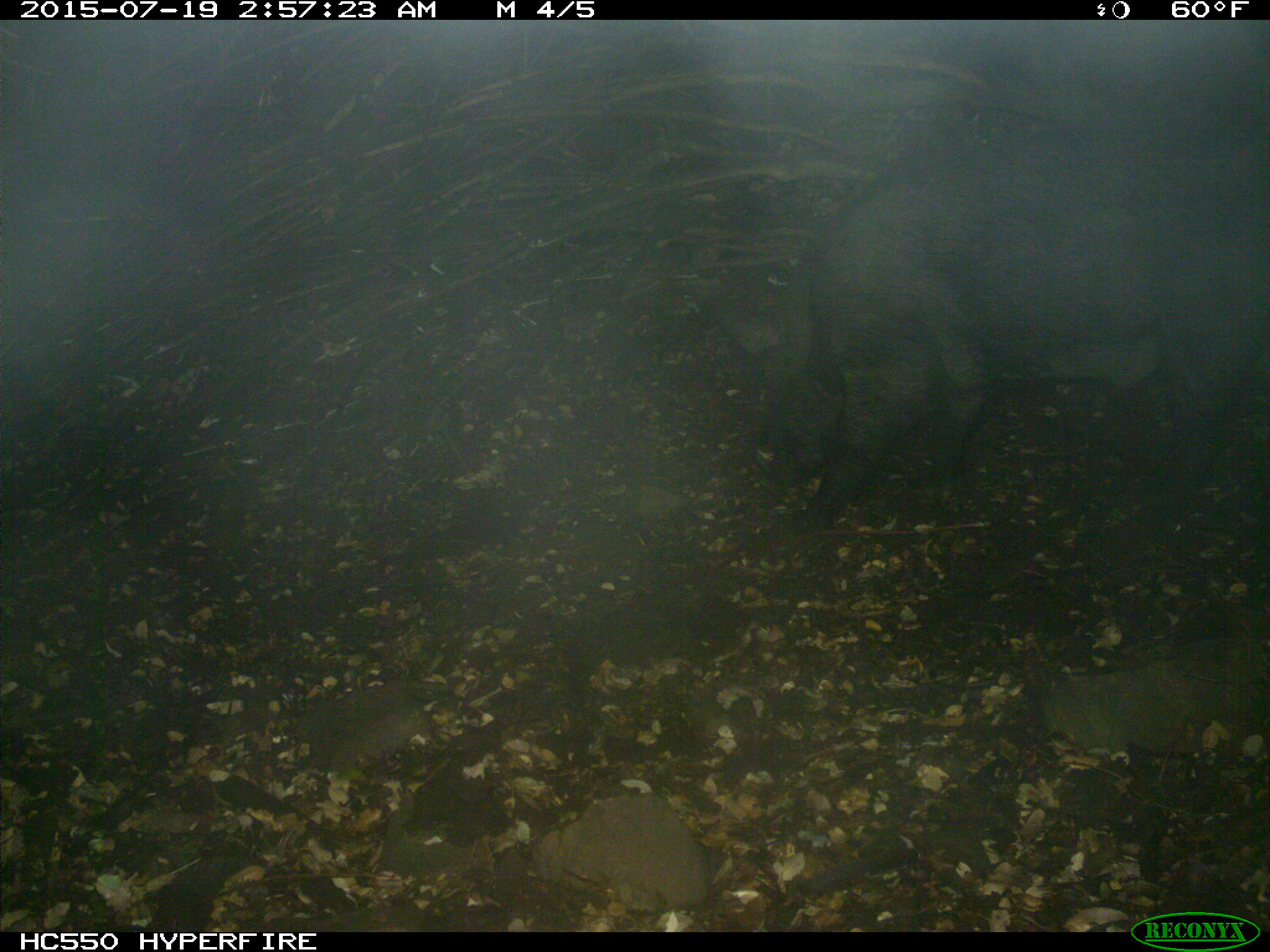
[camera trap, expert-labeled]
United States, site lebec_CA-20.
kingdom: Animalia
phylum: Chordata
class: Mammalia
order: Artiodactyla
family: Suidae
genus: Sus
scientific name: Sus scrofa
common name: wild boar